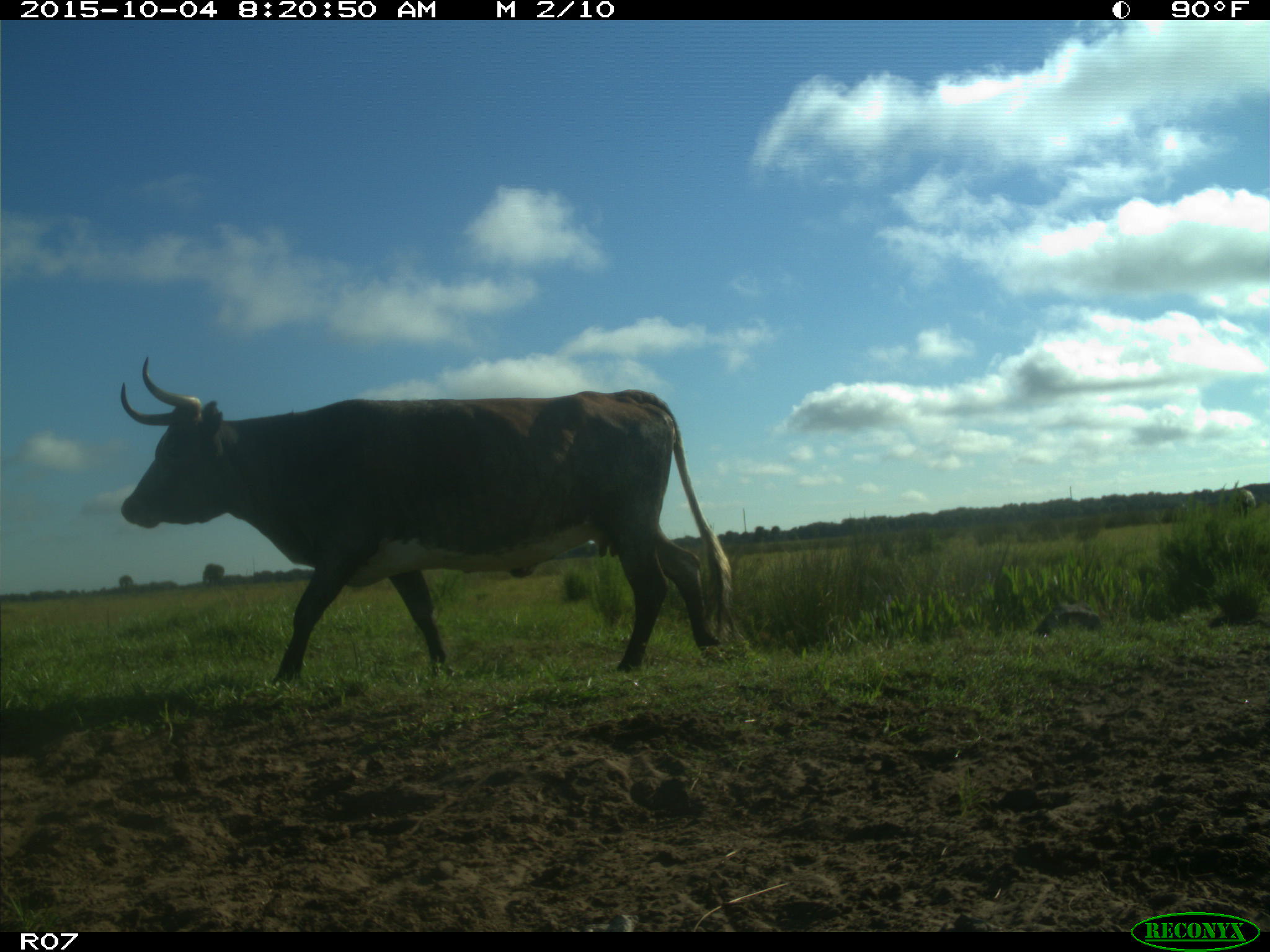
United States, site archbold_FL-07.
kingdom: Animalia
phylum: Chordata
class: Mammalia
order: Artiodactyla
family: Bovidae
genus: Bos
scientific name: Bos taurus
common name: domestic cow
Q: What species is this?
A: Bos taurus (domestic cow).